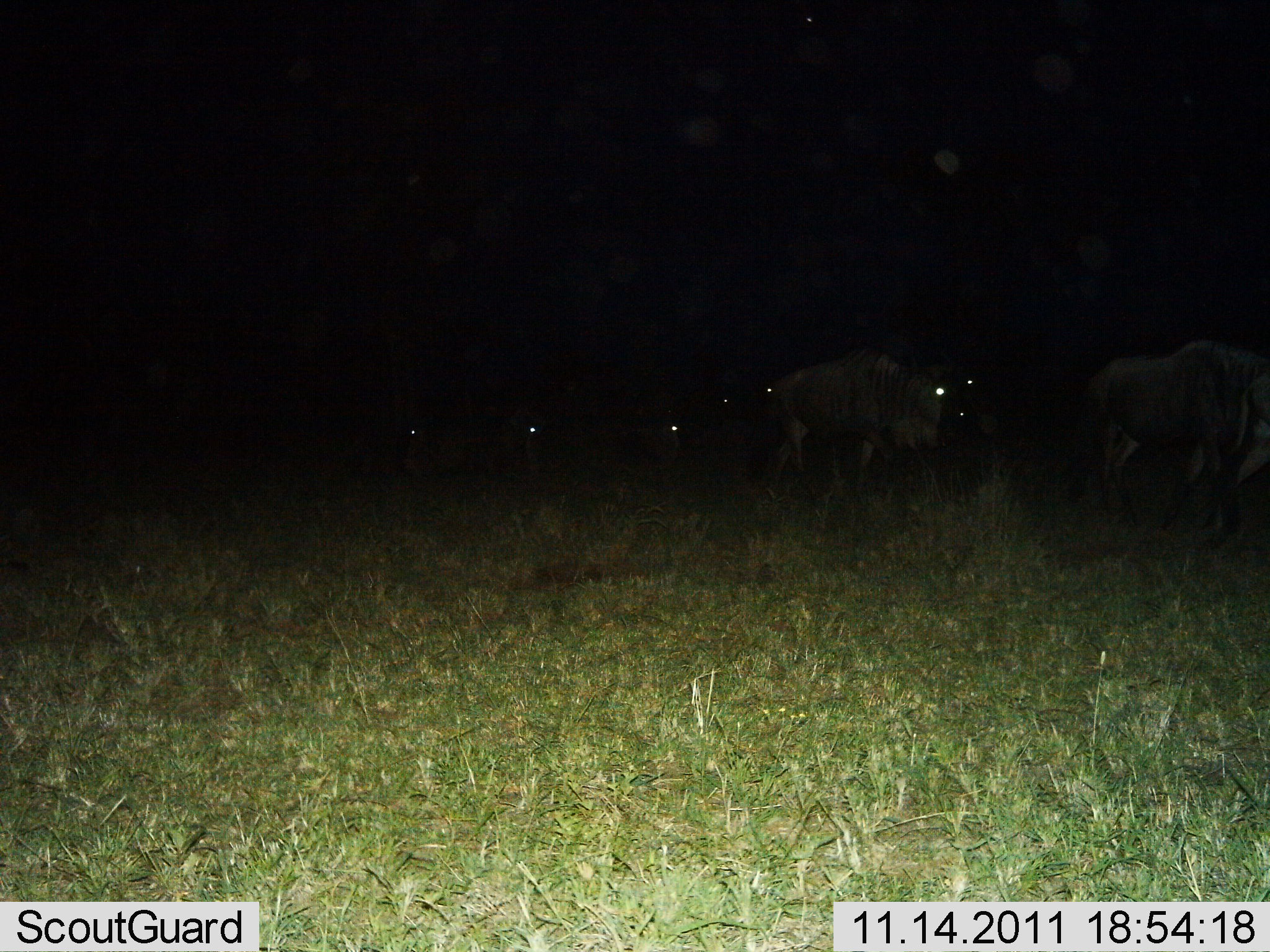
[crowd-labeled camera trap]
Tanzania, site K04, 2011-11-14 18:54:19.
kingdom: Animalia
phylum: Chordata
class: Mammalia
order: Artiodactyla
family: Bovidae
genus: Connochaetes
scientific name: Connochaetes taurinus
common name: blue wildebeest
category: wildebeest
Wildebeest (blue wildebeest) (Connochaetes taurinus), count 7. Behavior (volunteer vote fractions): standing 40%, resting 30%, moving 80%, interacting 0%. Young present (vote fraction): 0%. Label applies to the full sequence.